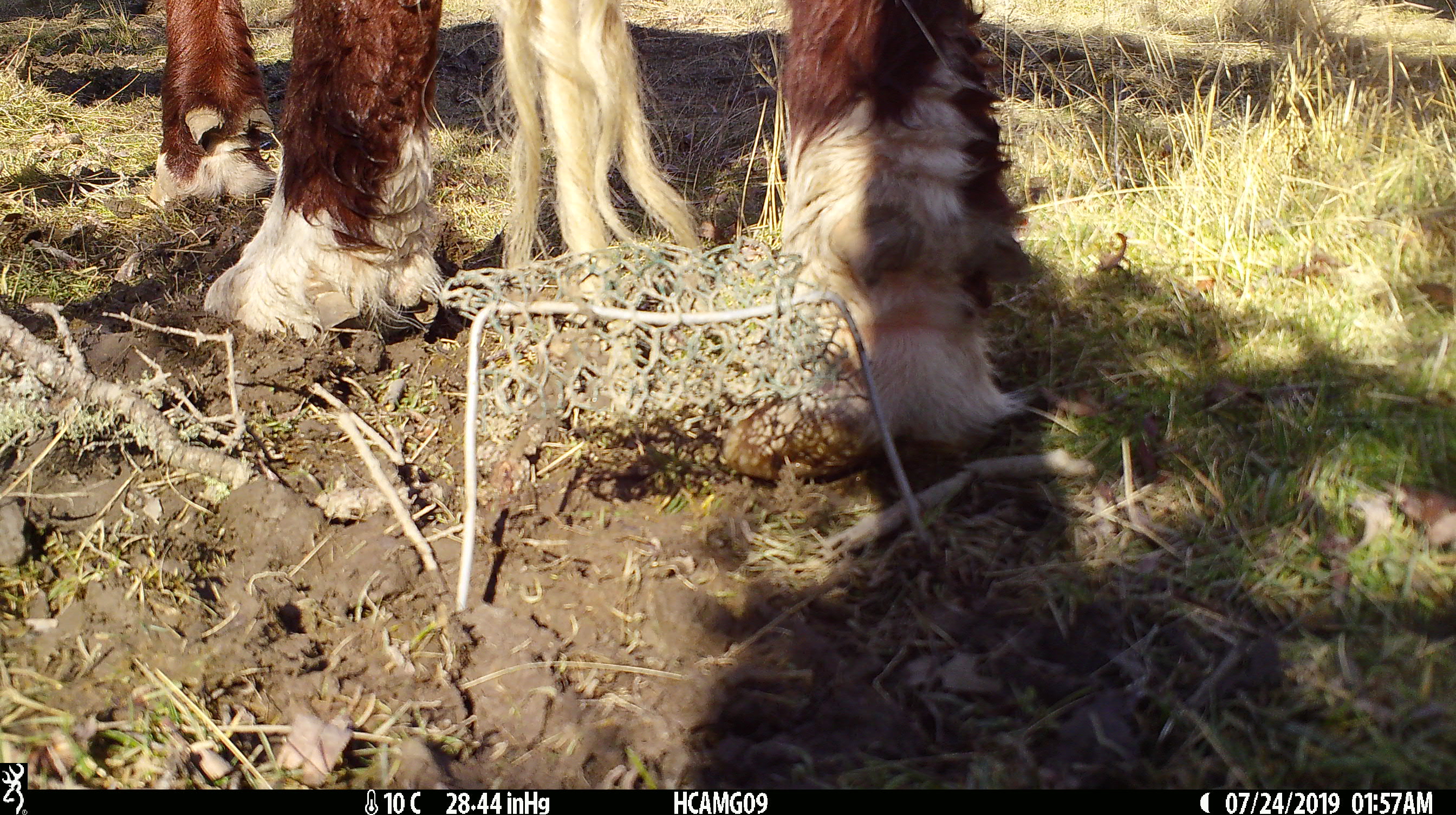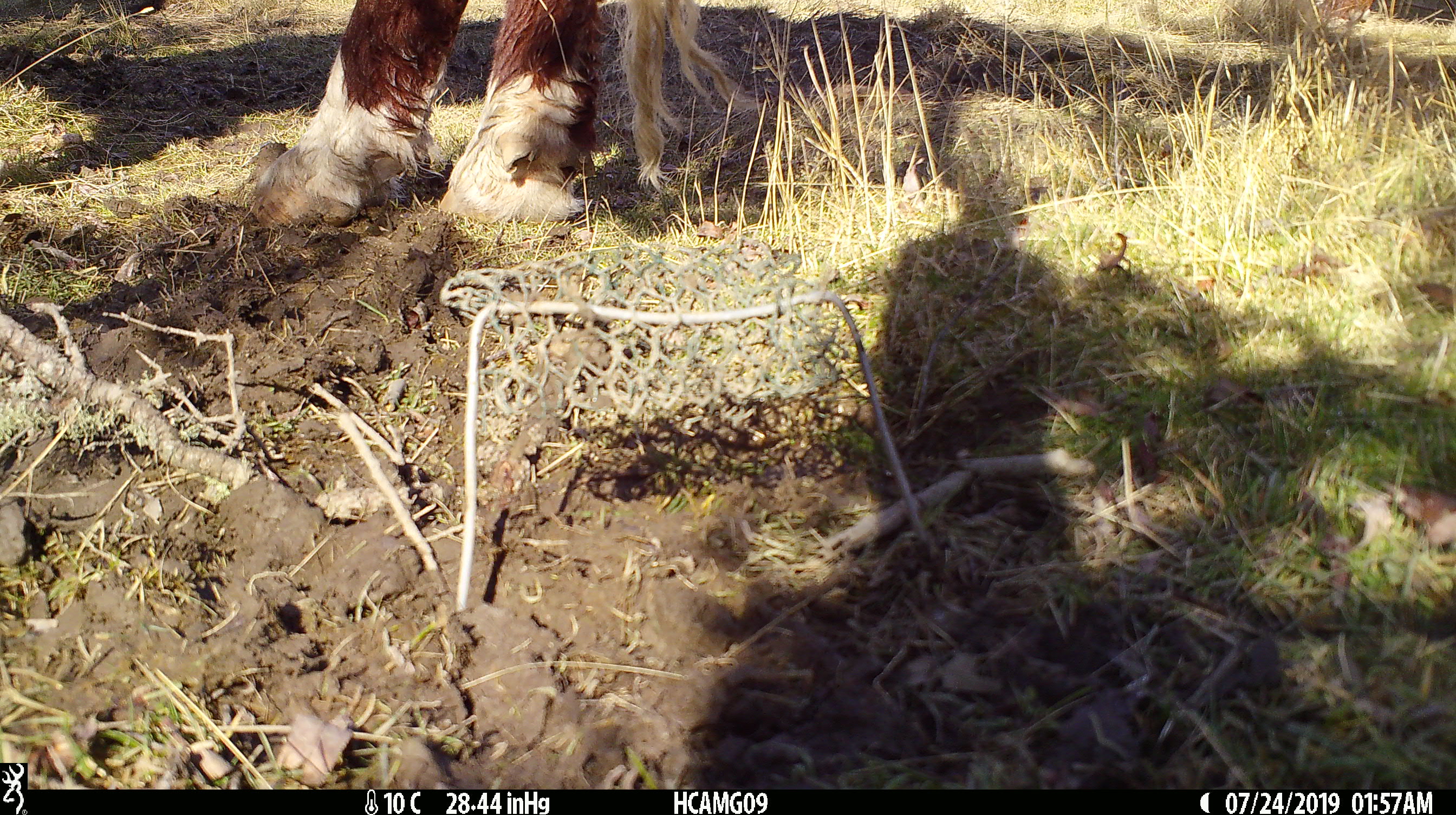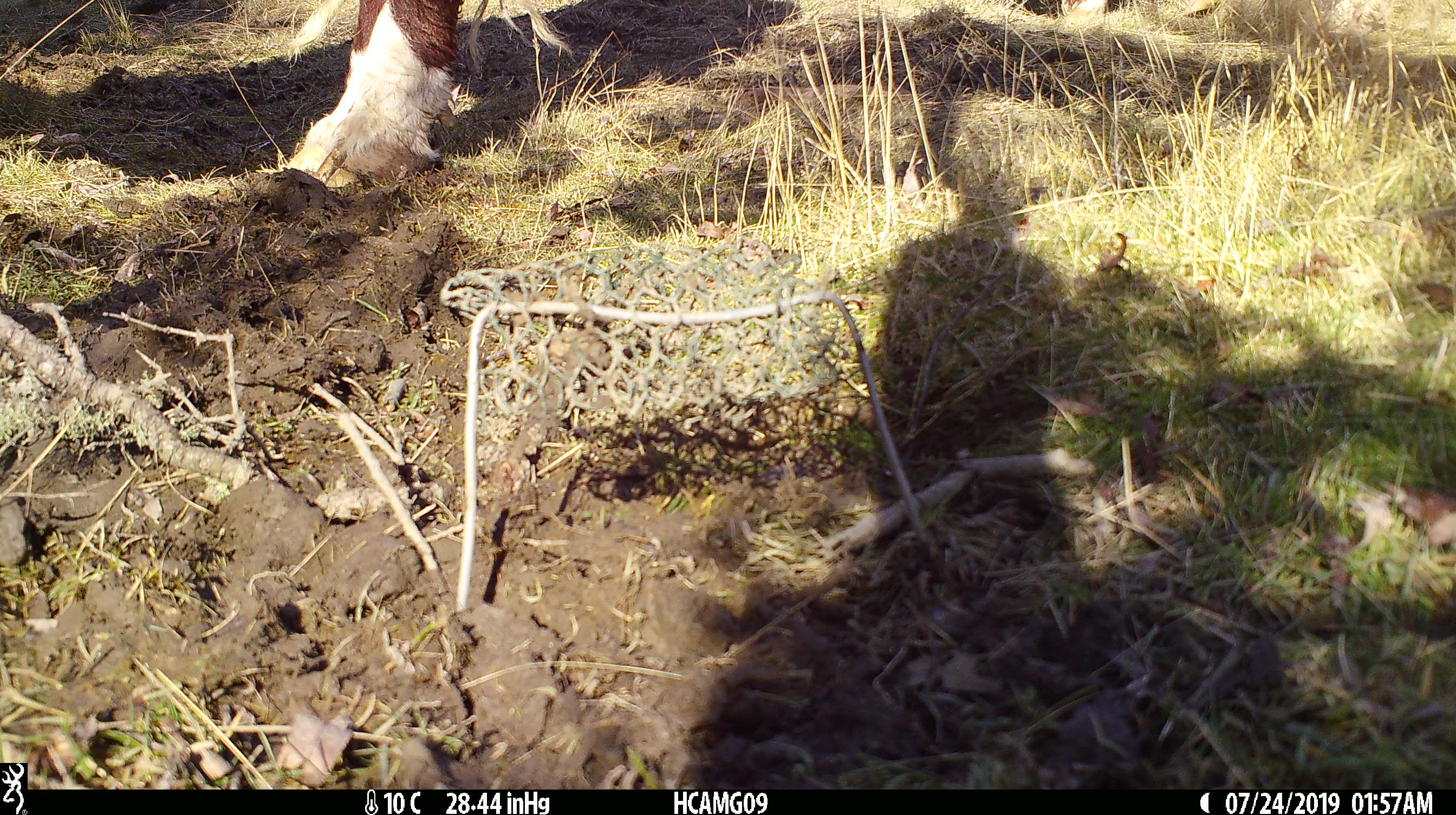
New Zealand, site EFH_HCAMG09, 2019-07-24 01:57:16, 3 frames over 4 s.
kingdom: Animalia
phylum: Chordata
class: Mammalia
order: Artiodactyla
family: Bovidae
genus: Bos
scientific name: Bos taurus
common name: domestic cow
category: cow